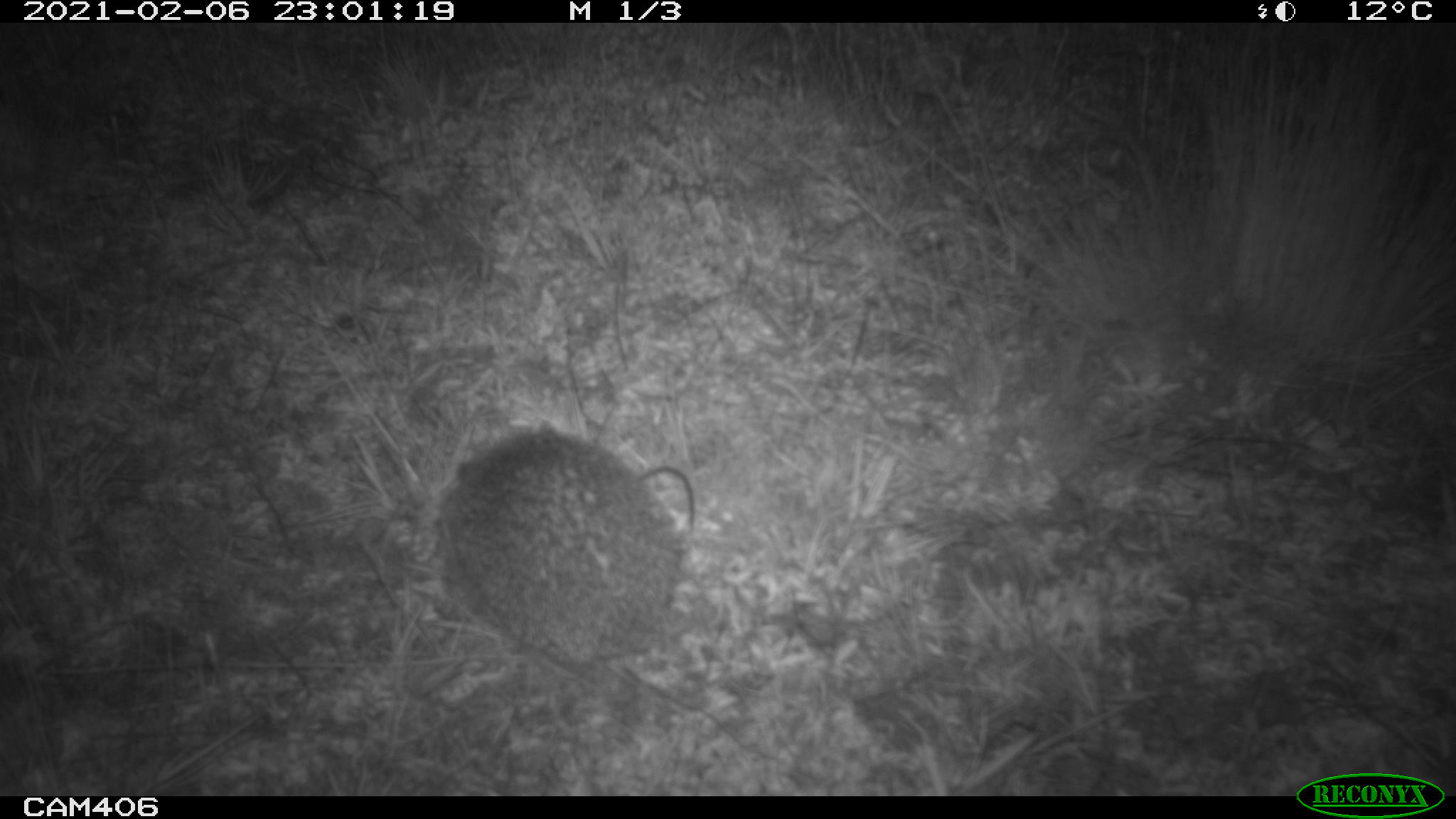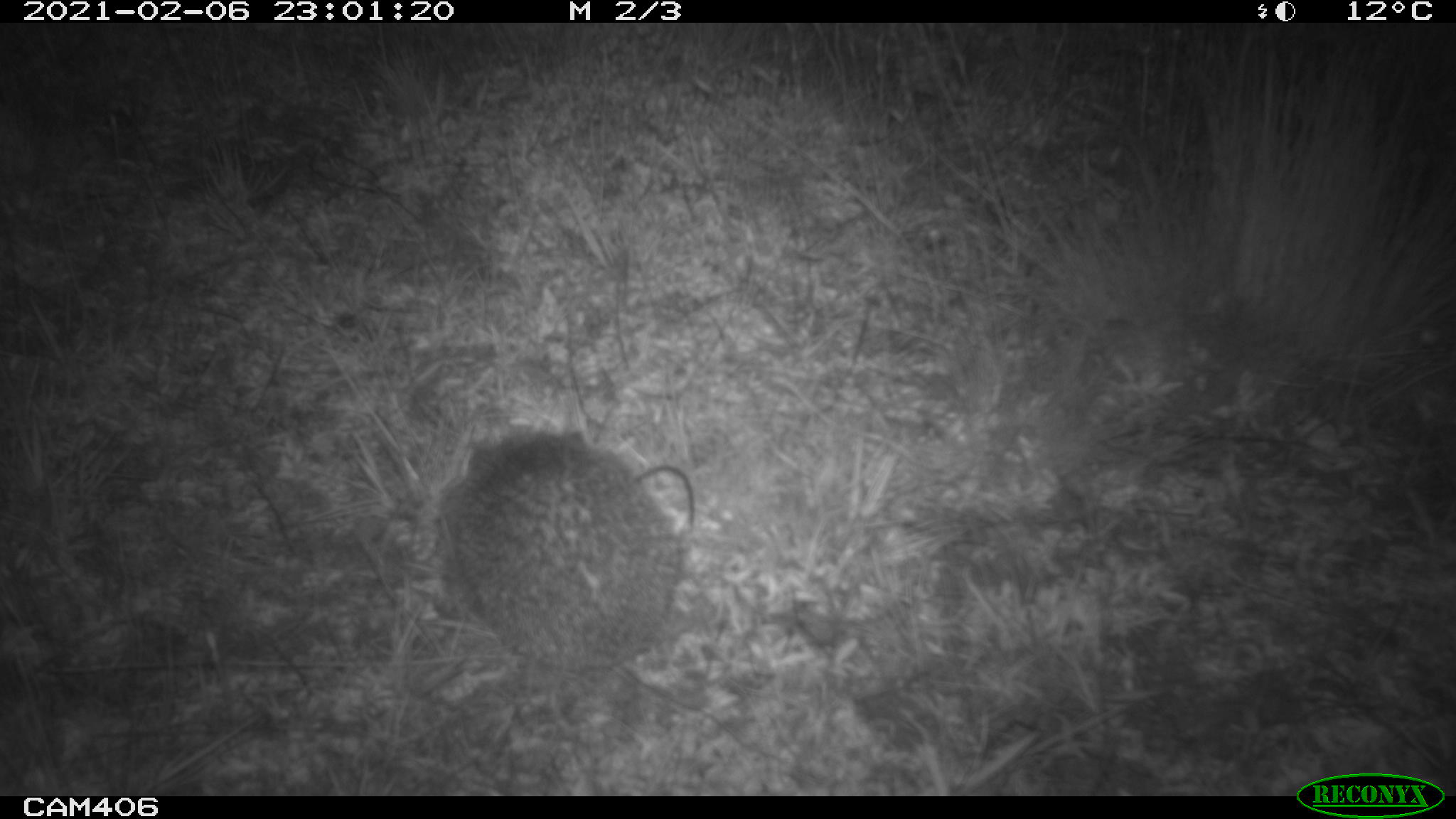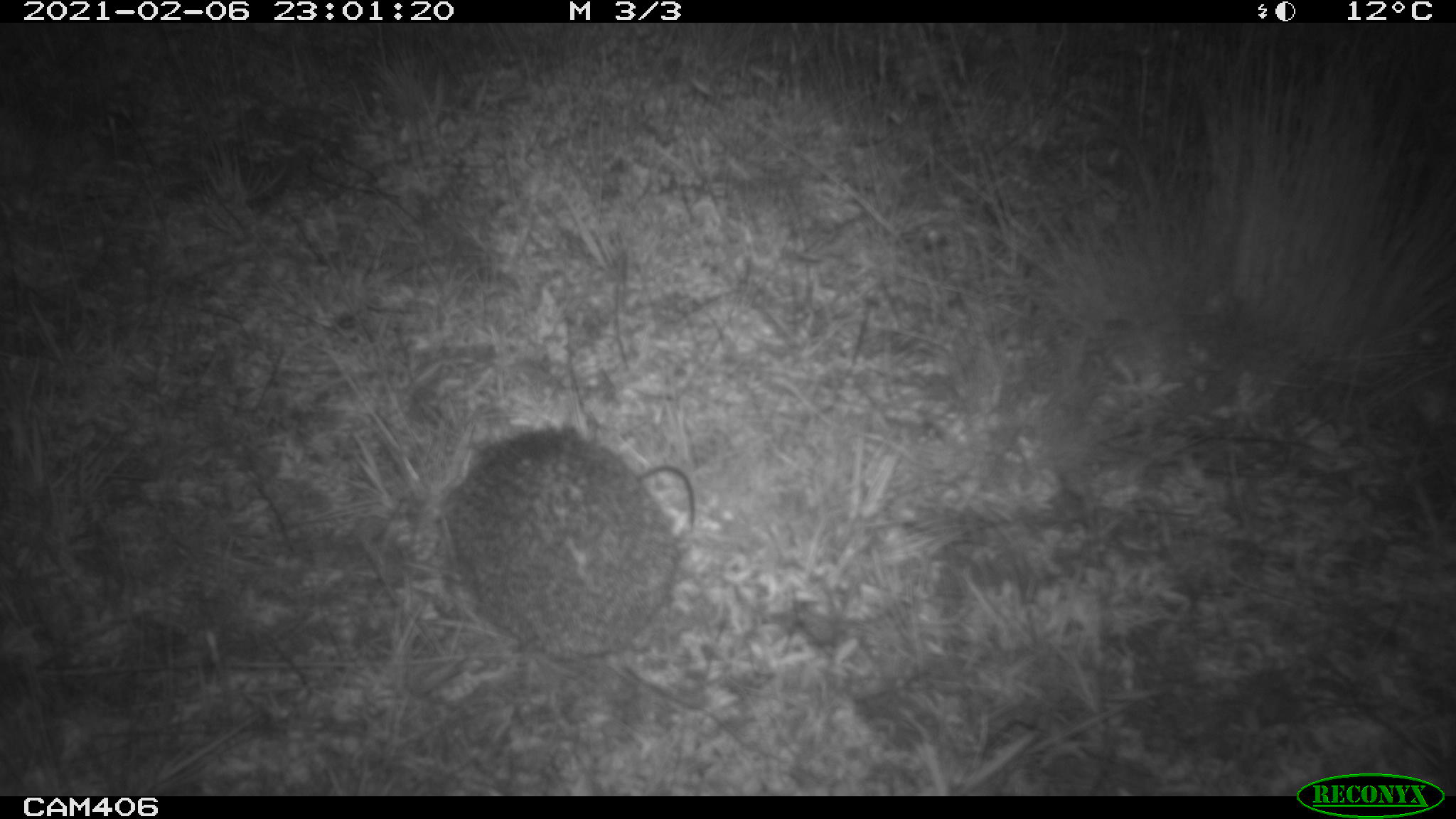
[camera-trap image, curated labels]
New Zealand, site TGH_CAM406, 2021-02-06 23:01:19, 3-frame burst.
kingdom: Animalia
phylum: Chordata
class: Mammalia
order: Eulipotyphla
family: Erinaceidae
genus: Erinaceus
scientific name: Erinaceus europaeus europaeus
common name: european hedgehog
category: hedgehog